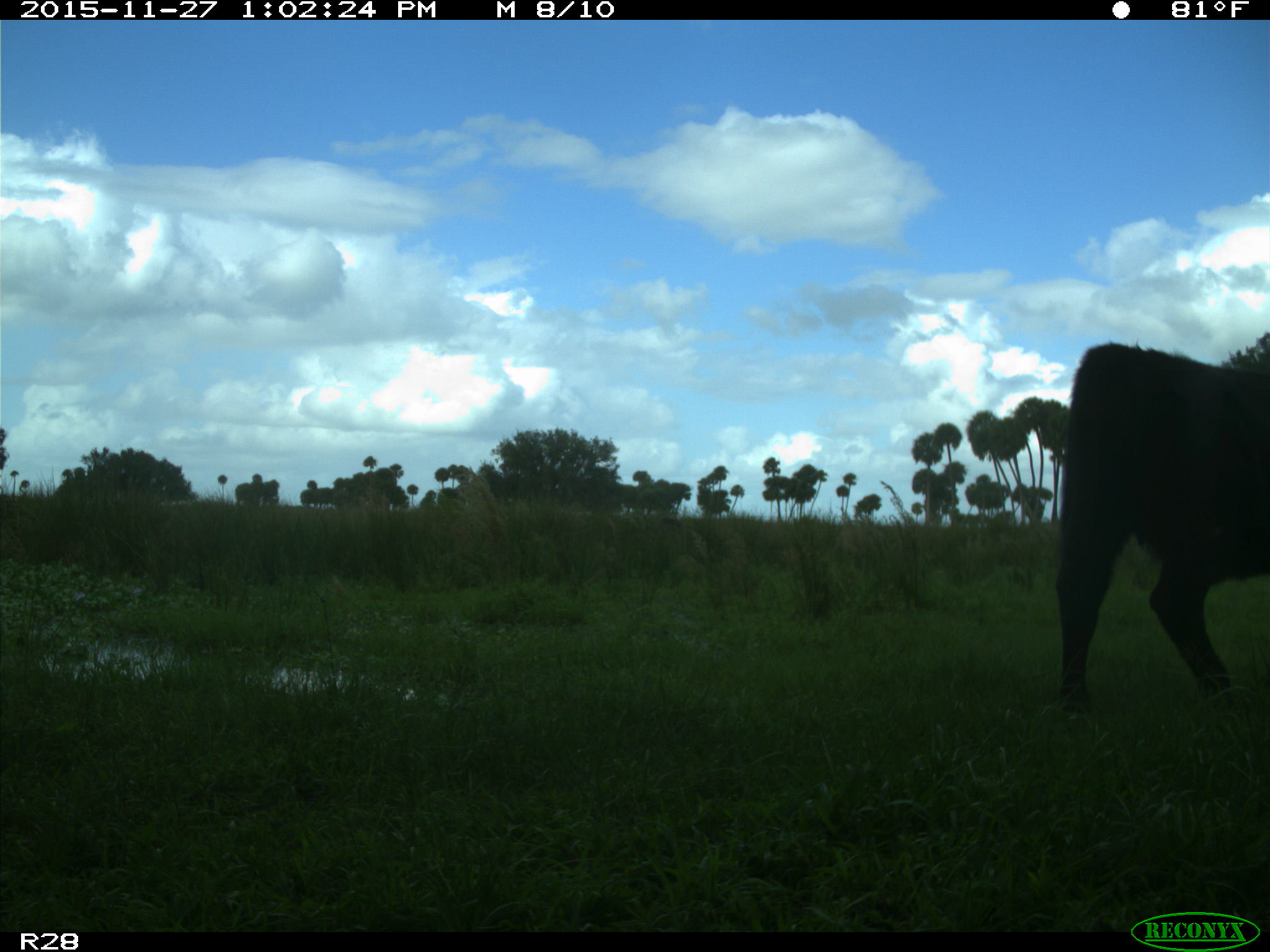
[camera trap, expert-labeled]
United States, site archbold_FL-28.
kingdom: Animalia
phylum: Chordata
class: Mammalia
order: Artiodactyla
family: Bovidae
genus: Bos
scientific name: Bos taurus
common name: domestic cow